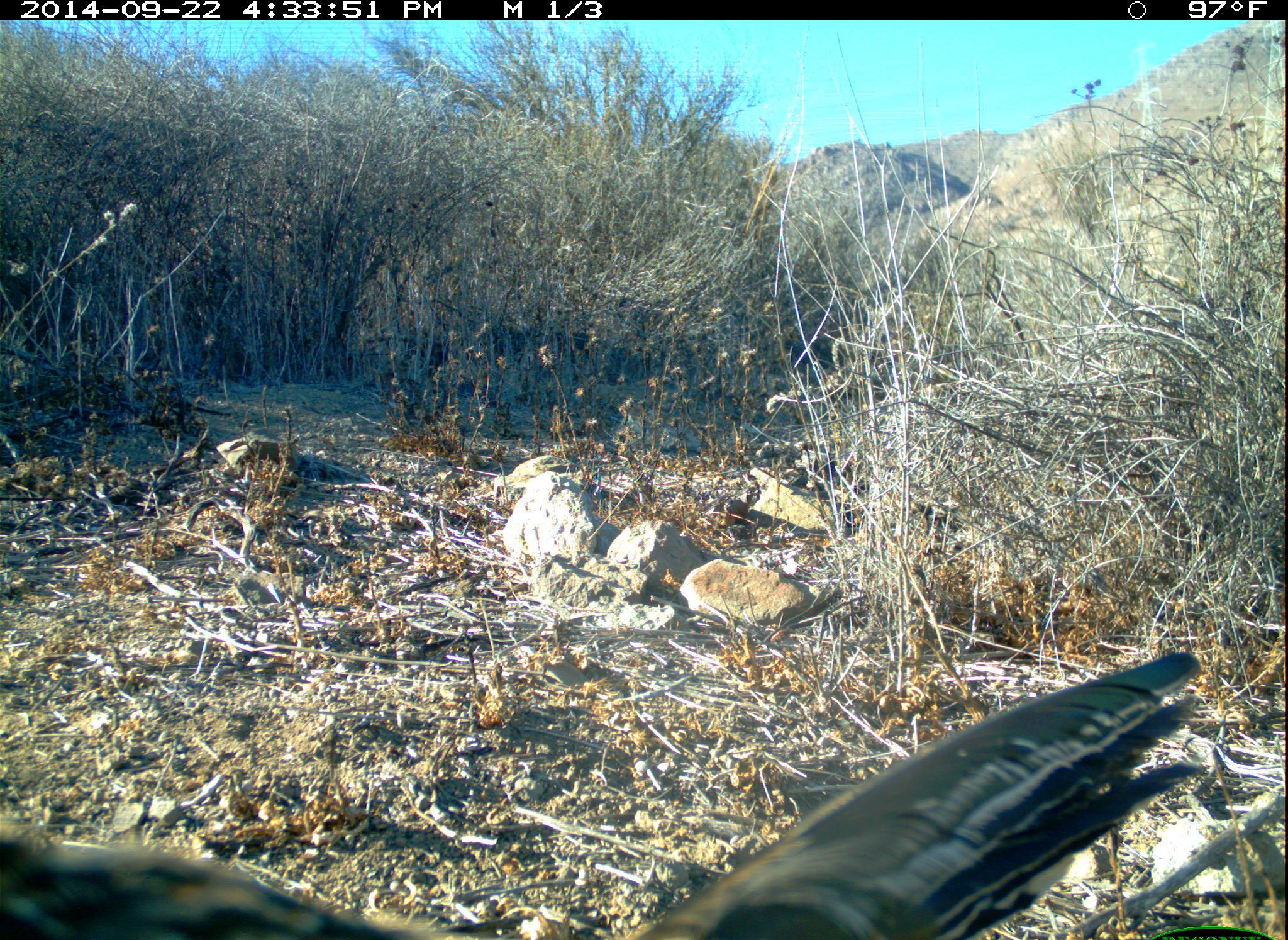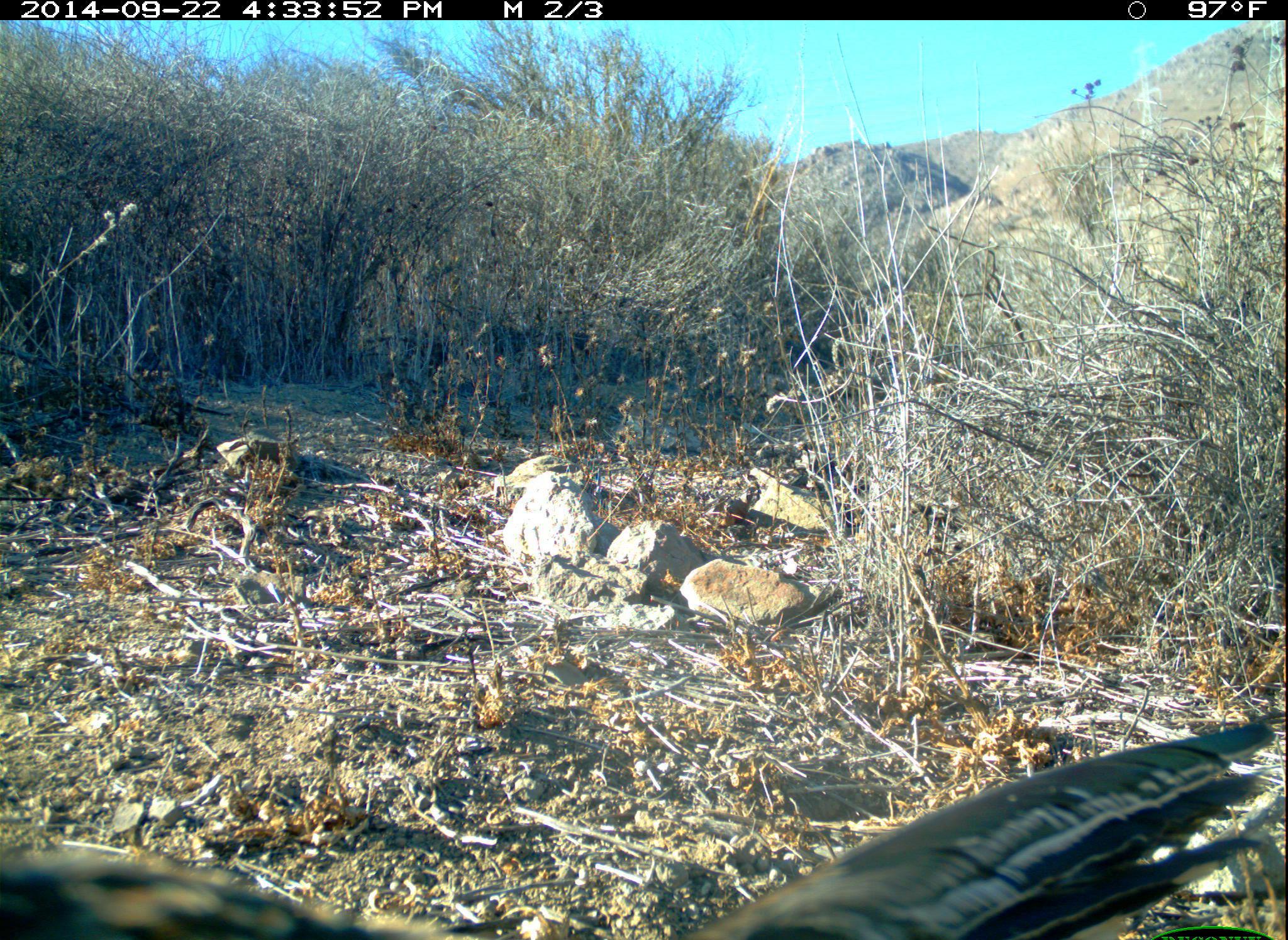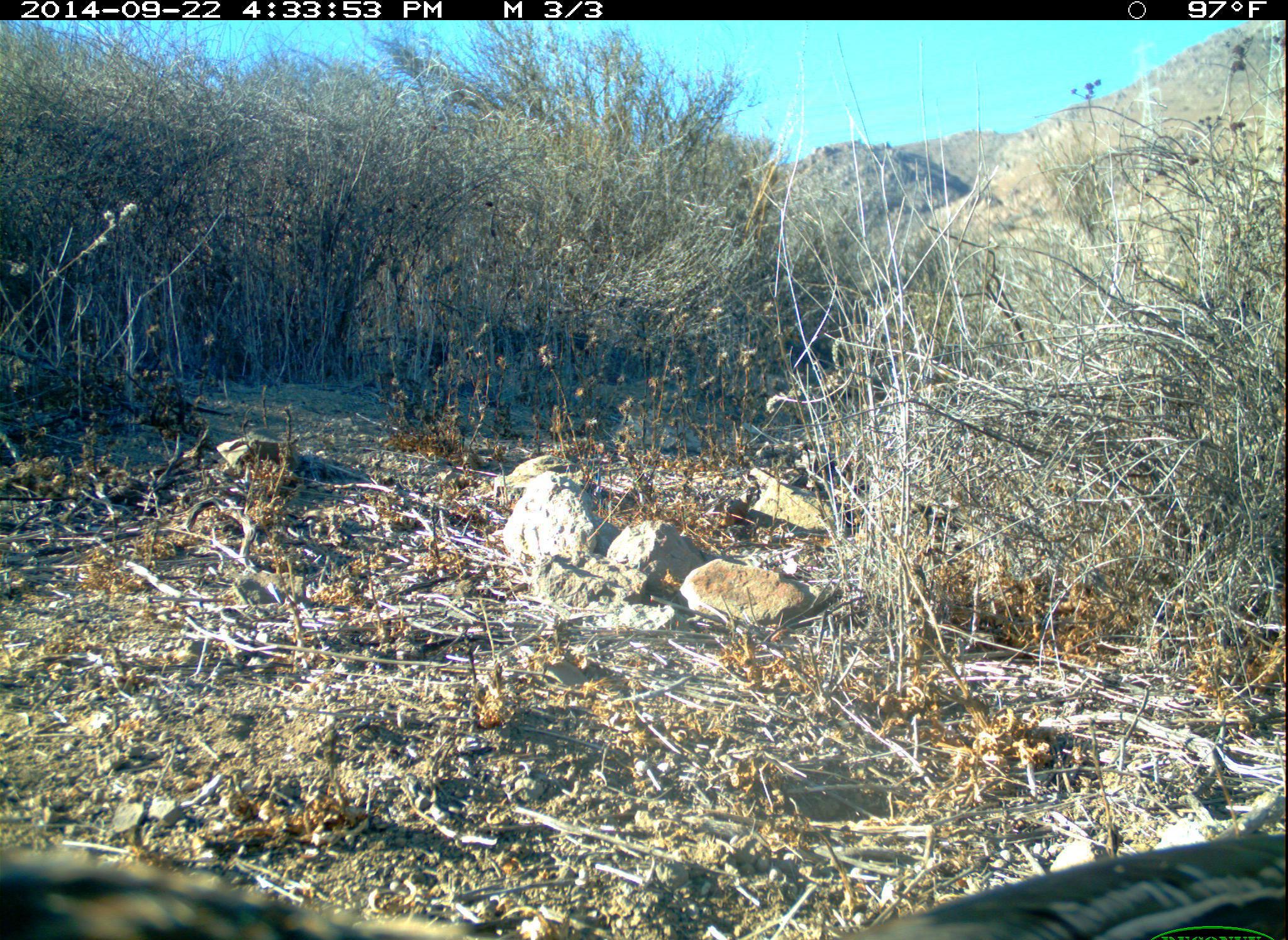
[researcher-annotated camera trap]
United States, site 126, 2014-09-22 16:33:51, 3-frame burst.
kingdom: Animalia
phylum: Chordata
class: Aves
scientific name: Aves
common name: bird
Bird (Aves).